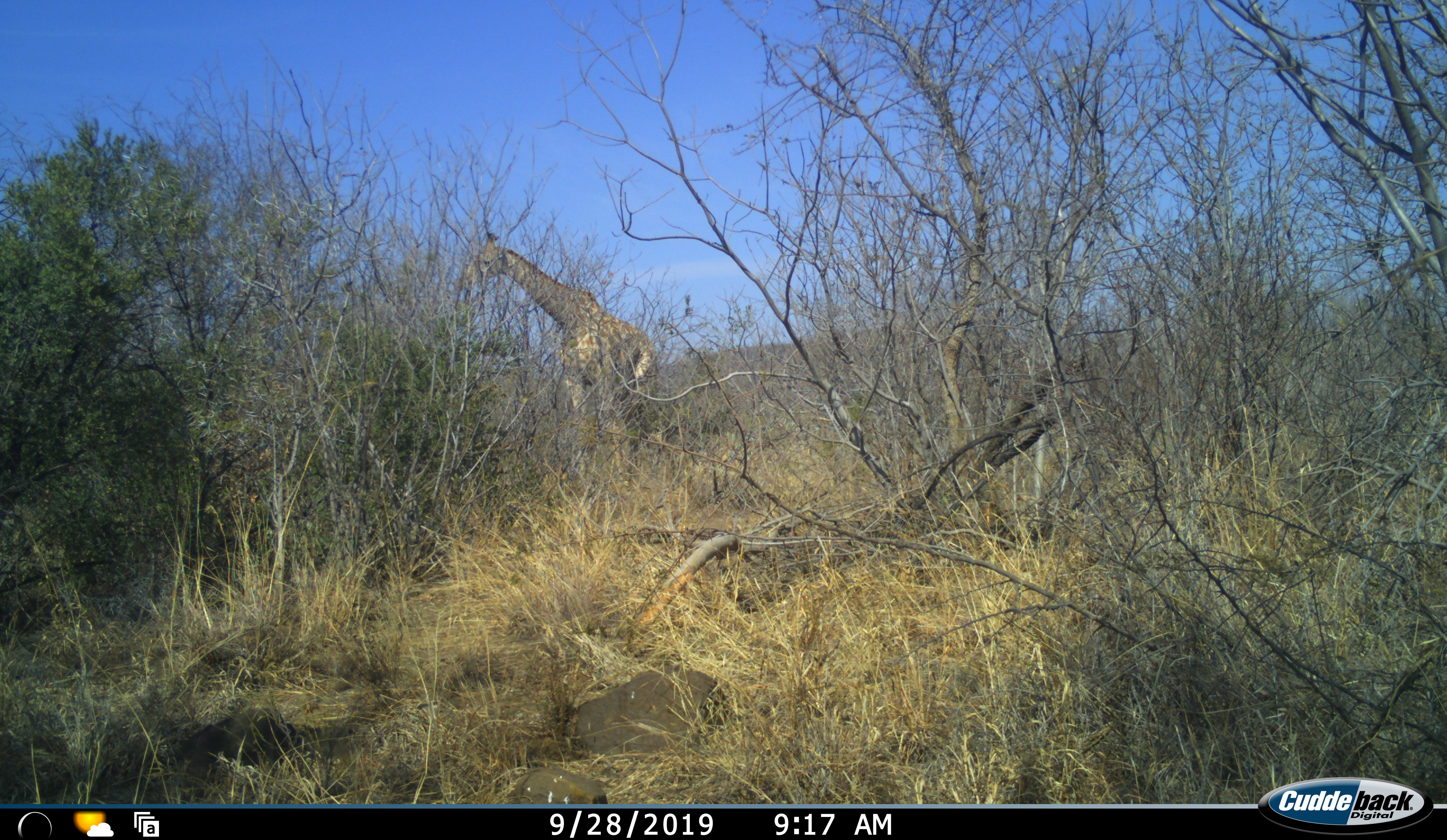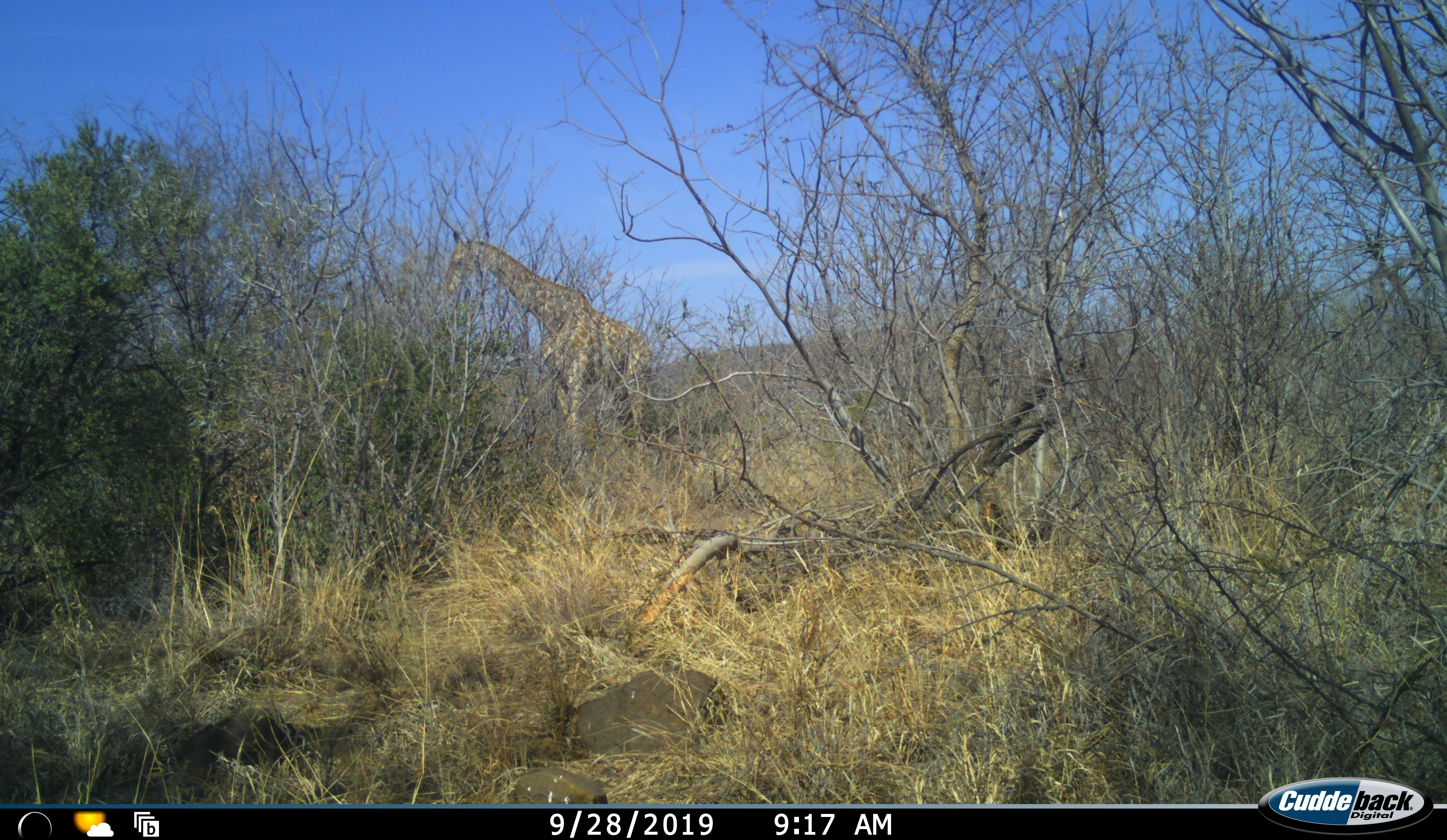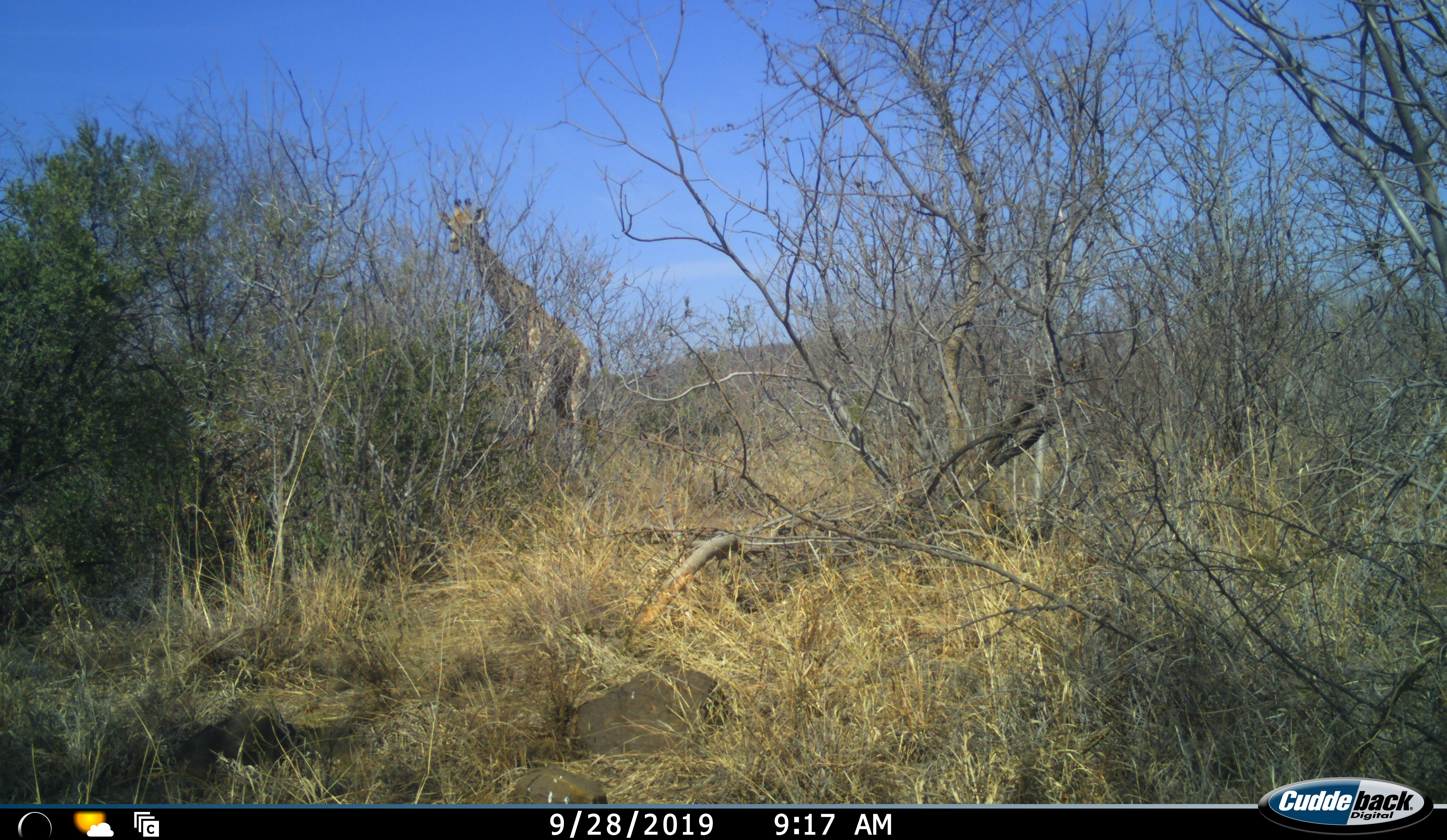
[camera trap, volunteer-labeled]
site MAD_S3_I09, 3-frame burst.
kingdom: Animalia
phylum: Chordata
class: Mammalia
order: Artiodactyla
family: Giraffidae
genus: Giraffa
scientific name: Giraffa camelopardalis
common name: giraffe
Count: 1.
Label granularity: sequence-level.